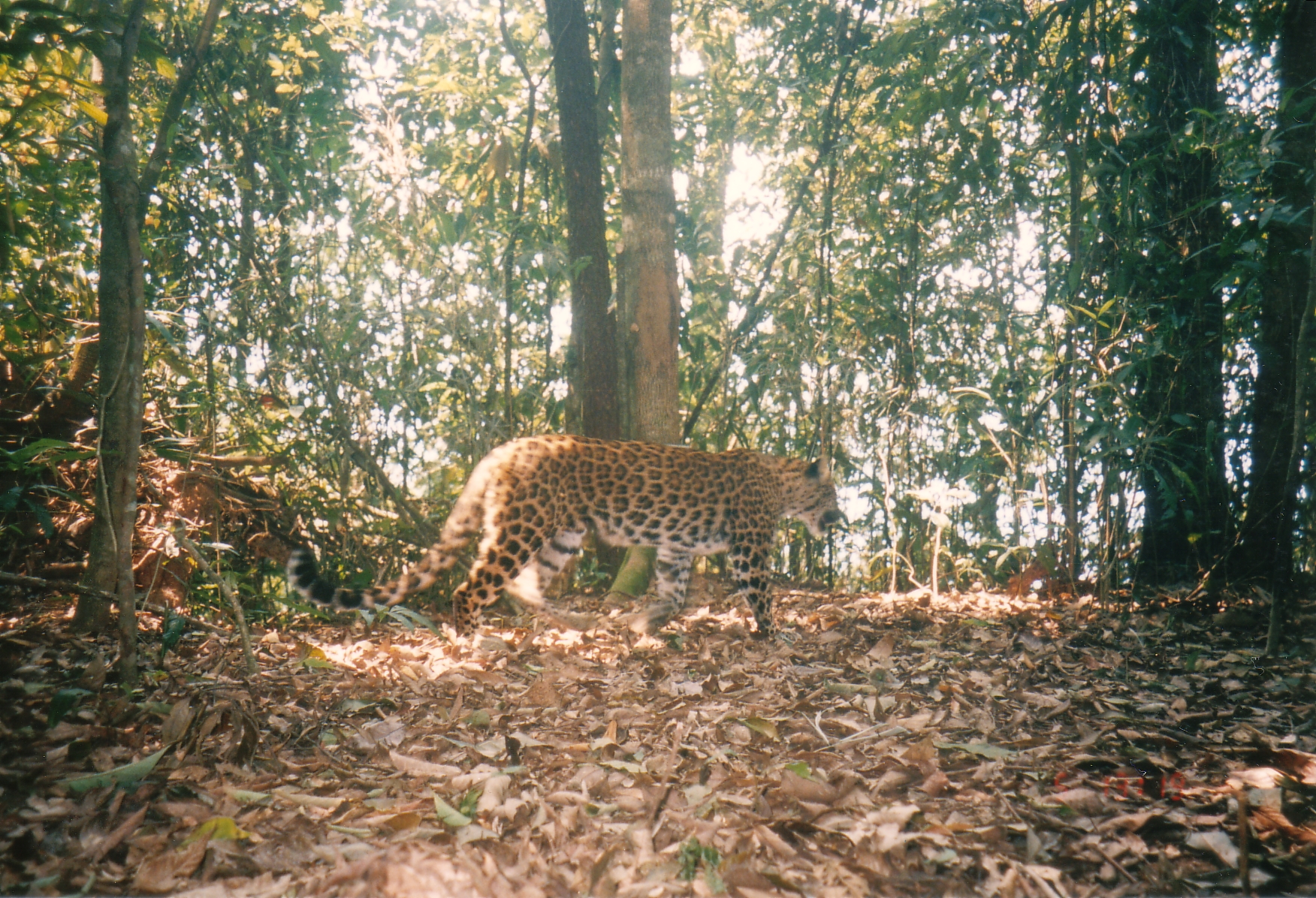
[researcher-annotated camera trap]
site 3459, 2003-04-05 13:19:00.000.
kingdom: Animalia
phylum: Chordata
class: Mammalia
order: Carnivora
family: Felidae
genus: Panthera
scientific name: Panthera pardus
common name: leopard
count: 1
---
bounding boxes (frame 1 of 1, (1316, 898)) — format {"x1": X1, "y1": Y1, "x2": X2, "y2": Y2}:
panthera pardus: {"x1": 283, "y1": 430, "x2": 841, "y2": 645}